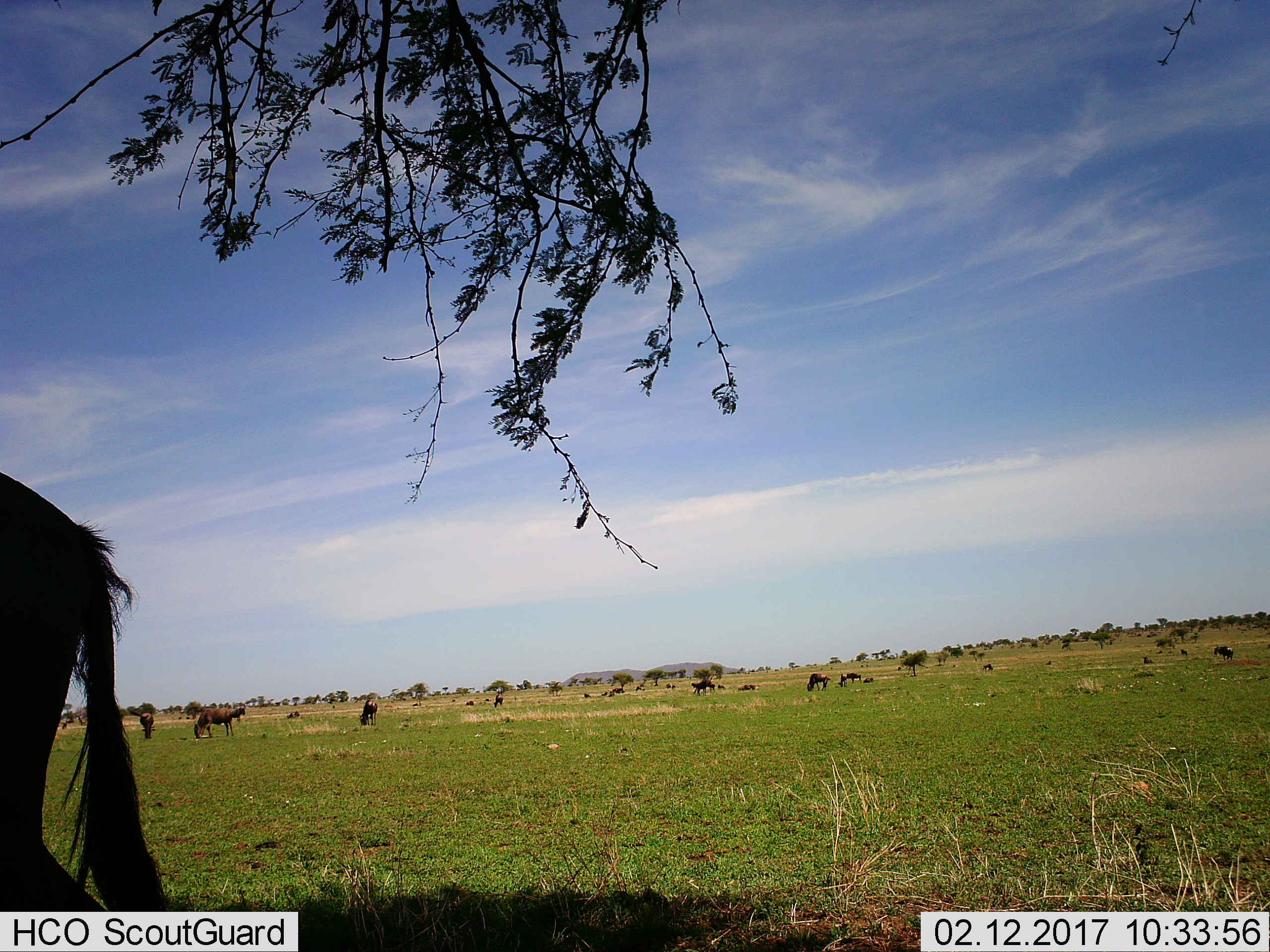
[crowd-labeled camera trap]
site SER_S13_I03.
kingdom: Animalia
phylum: Chordata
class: Mammalia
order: Artiodactyla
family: Bovidae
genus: Connochaetes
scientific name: Connochaetes taurinus taurinus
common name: blue wildebeest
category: wildebeestblue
Wildebeestblue (blue wildebeest) (Connochaetes taurinus taurinus), count 11-50. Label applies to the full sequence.